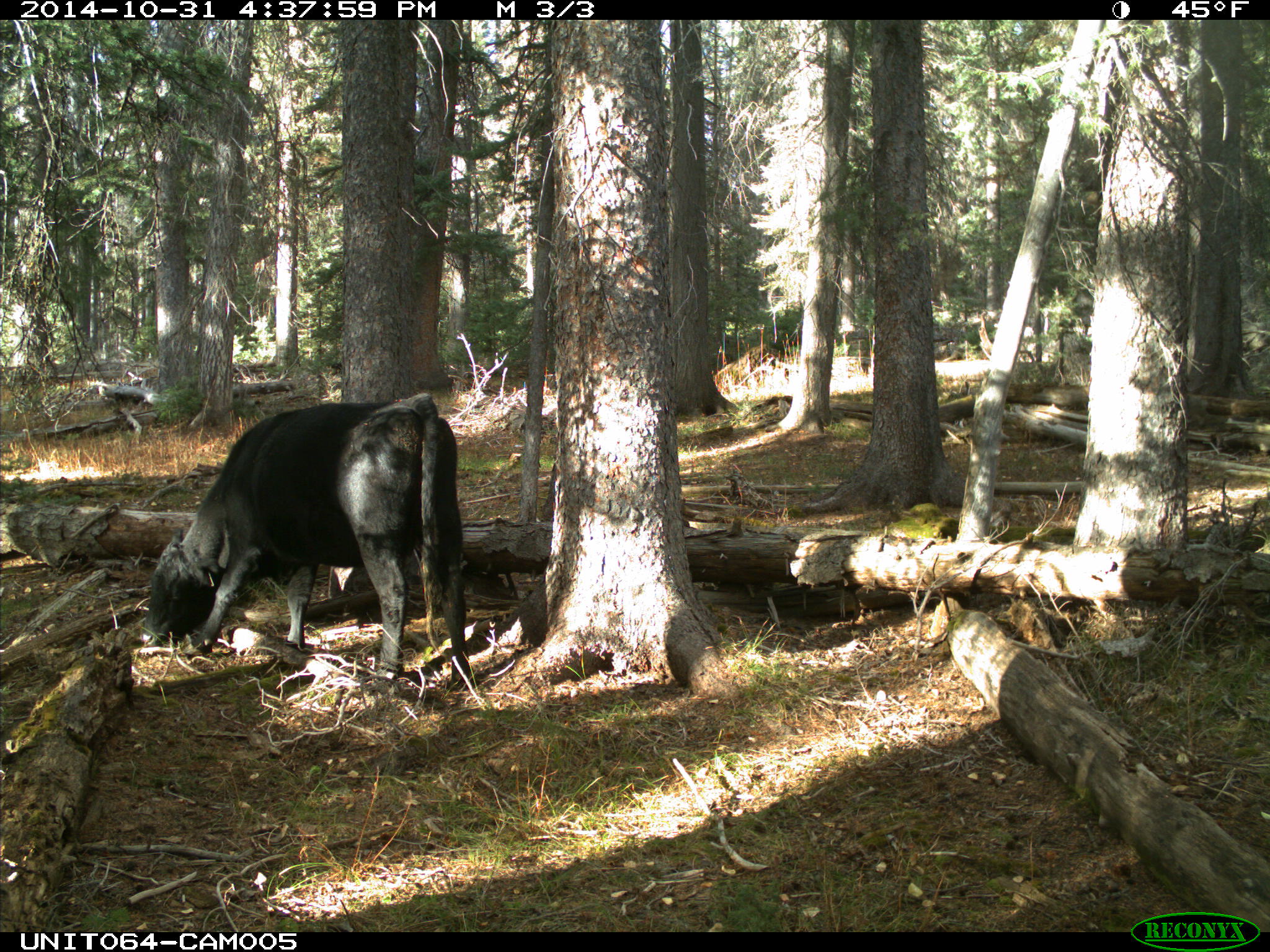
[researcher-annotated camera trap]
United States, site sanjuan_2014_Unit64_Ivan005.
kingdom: Animalia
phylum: Chordata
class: Mammalia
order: Artiodactyla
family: Bovidae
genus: Bos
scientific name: Bos taurus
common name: domestic cow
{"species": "Bos taurus (domestic cow)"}